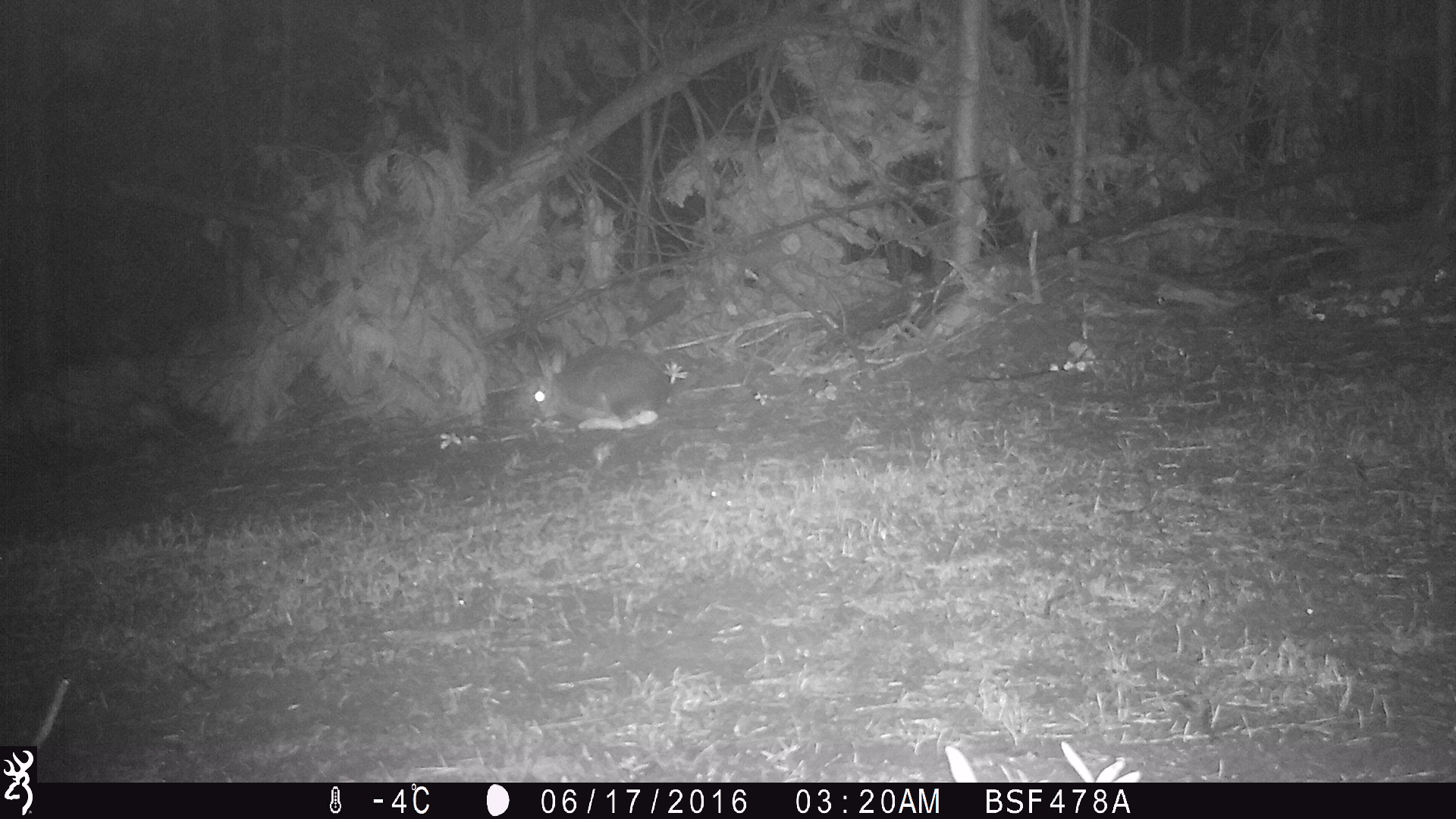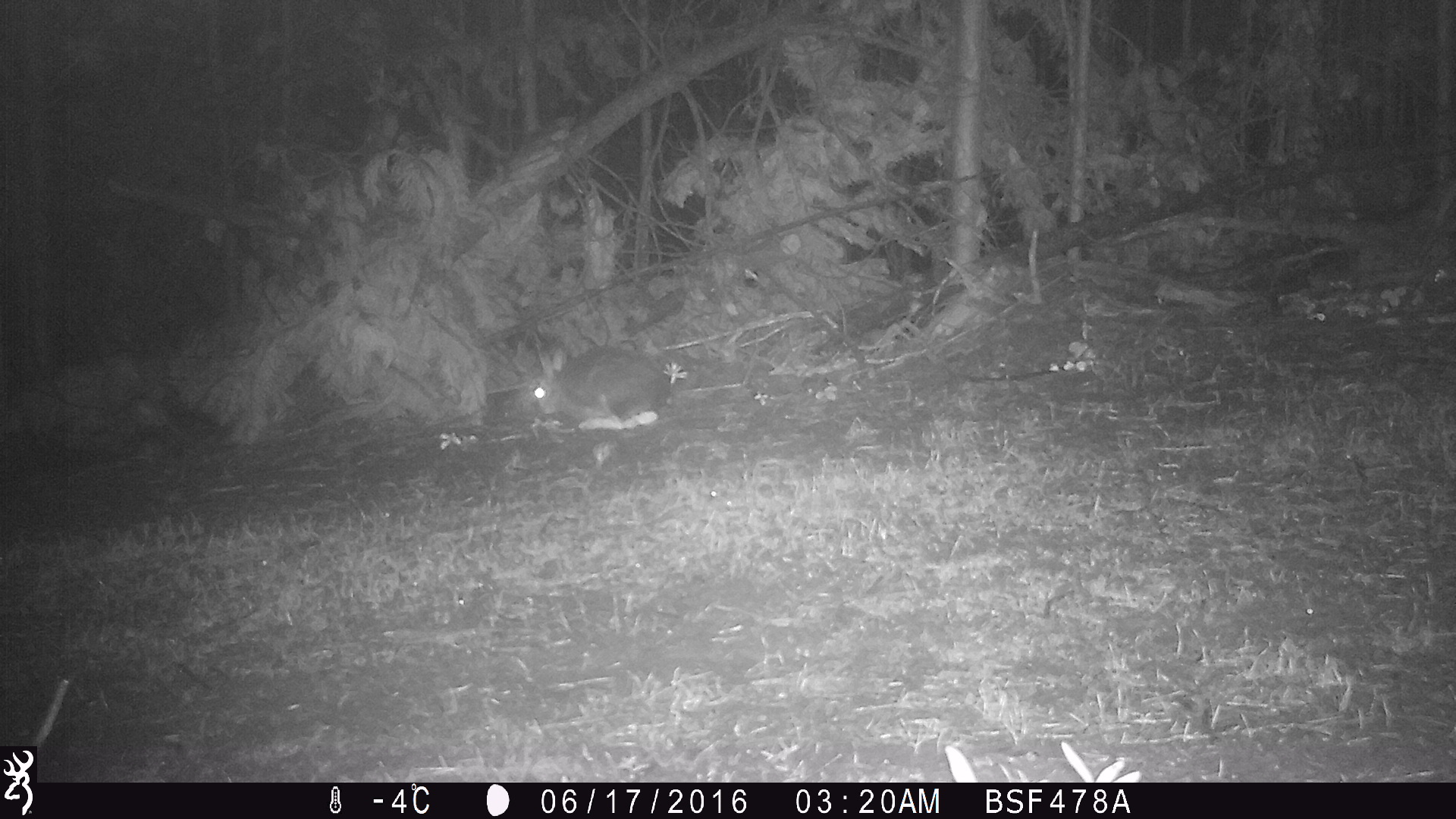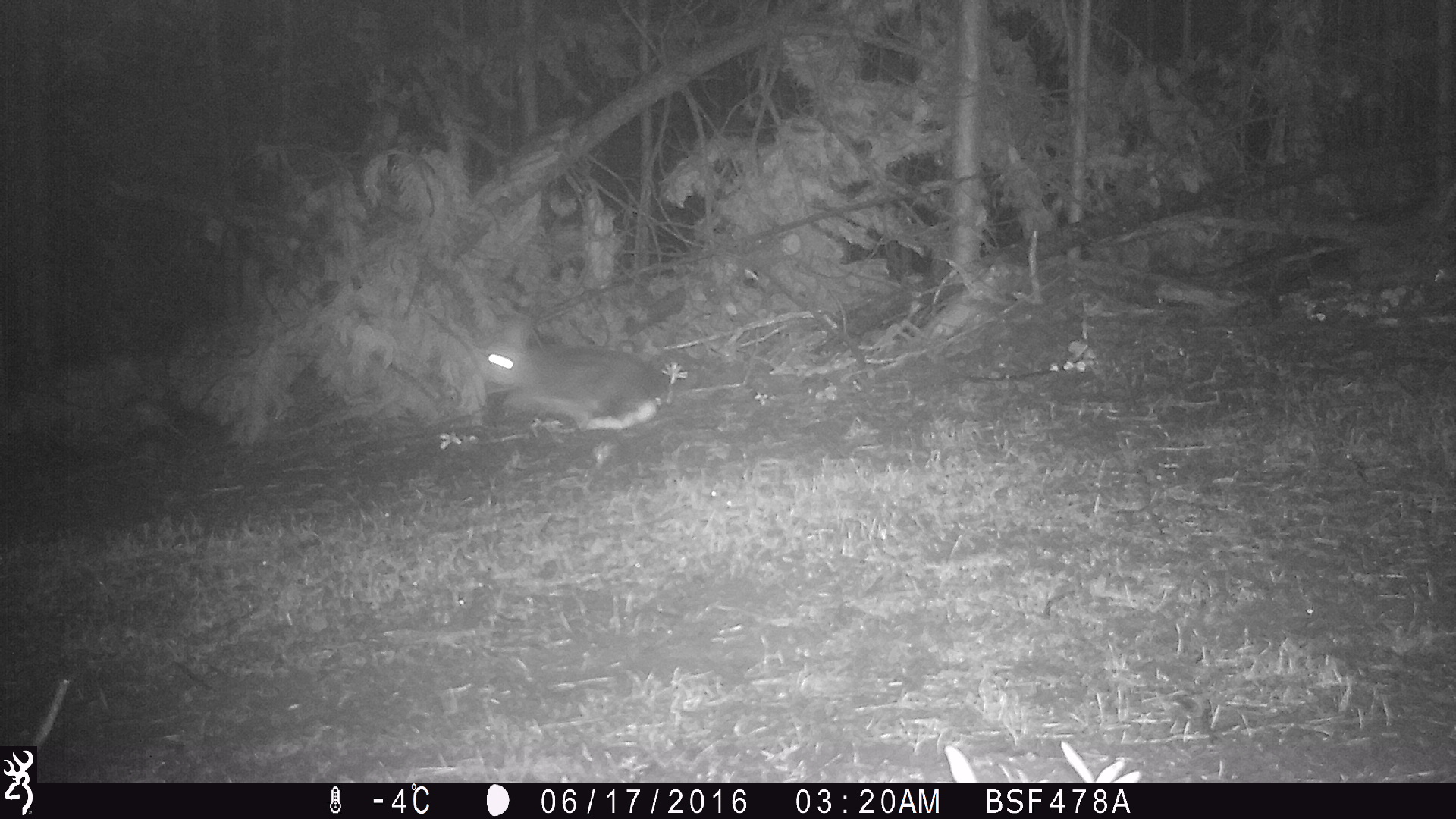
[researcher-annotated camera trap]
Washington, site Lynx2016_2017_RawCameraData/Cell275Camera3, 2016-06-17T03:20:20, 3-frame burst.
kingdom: Animalia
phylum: Chordata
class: Mammalia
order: Lagomorpha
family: Leporidae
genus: Lepus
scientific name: Lepus americanus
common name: snowshoe hare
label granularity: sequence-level